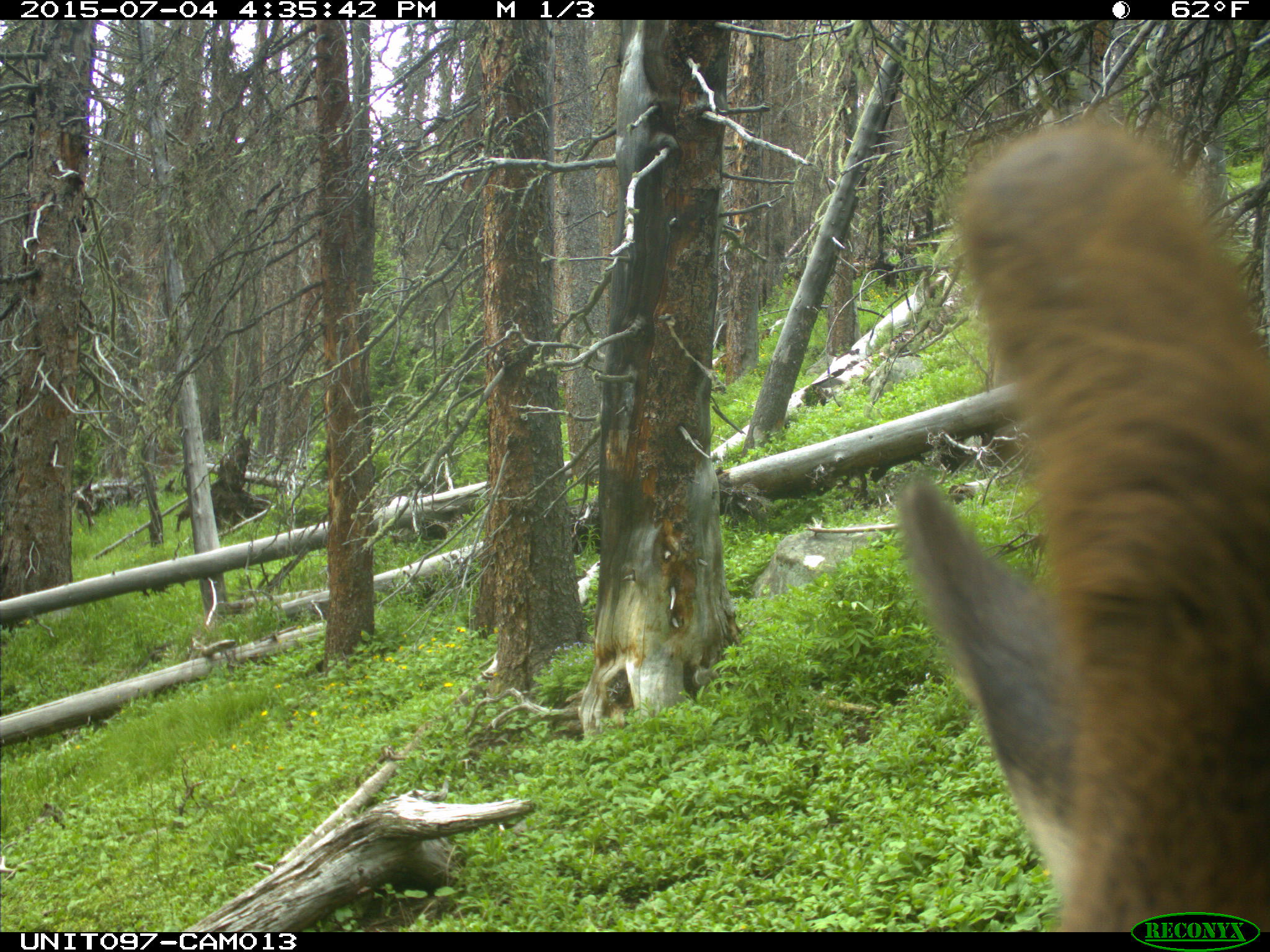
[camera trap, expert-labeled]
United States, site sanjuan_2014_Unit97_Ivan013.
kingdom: Animalia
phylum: Chordata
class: Mammalia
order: Artiodactyla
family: Cervidae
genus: Cervus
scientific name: Cervus elaphus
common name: red deer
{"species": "Cervus elaphus (red deer)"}